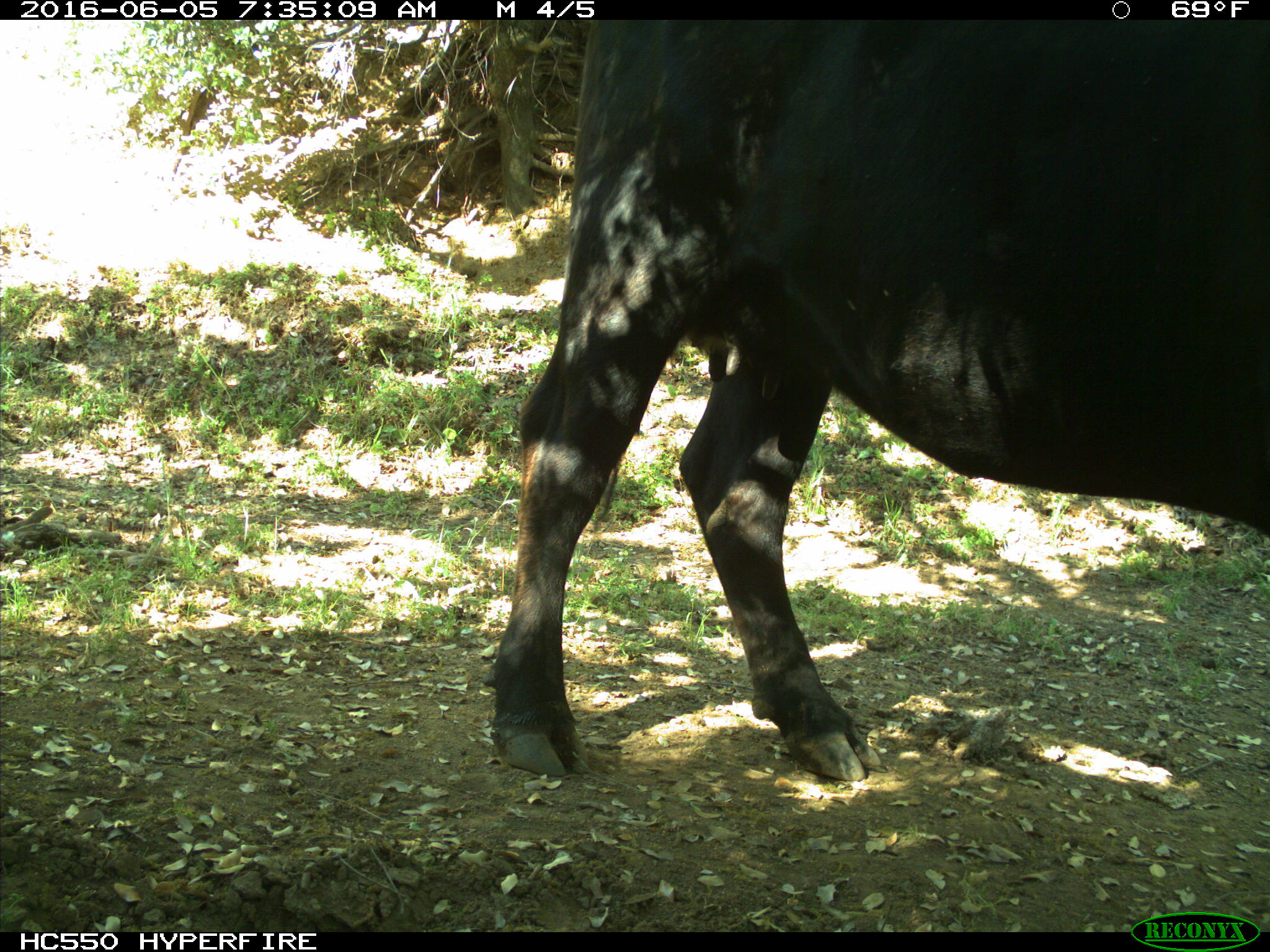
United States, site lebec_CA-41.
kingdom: Animalia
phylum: Chordata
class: Mammalia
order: Artiodactyla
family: Bovidae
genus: Bos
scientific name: Bos taurus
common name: domestic cow